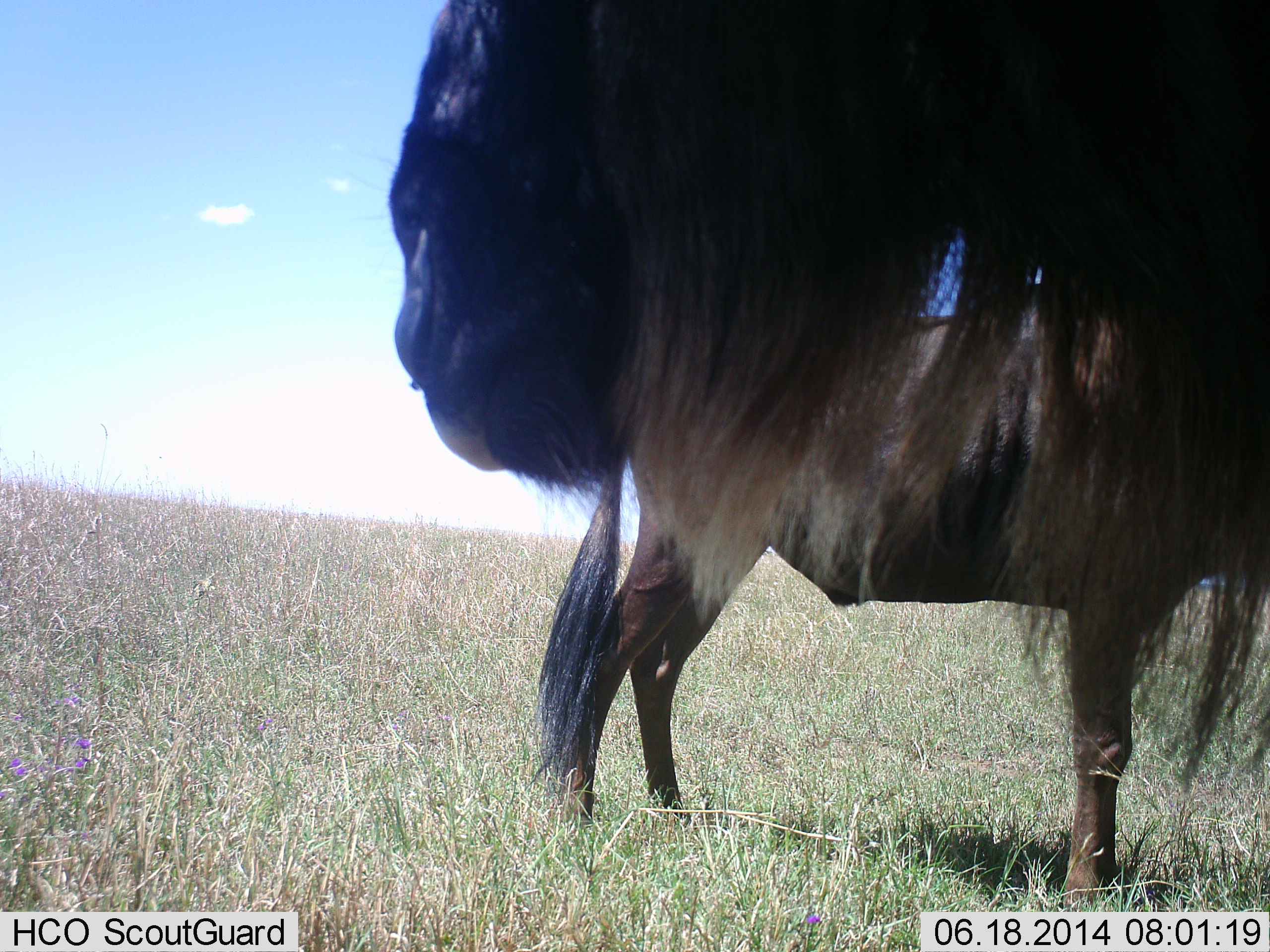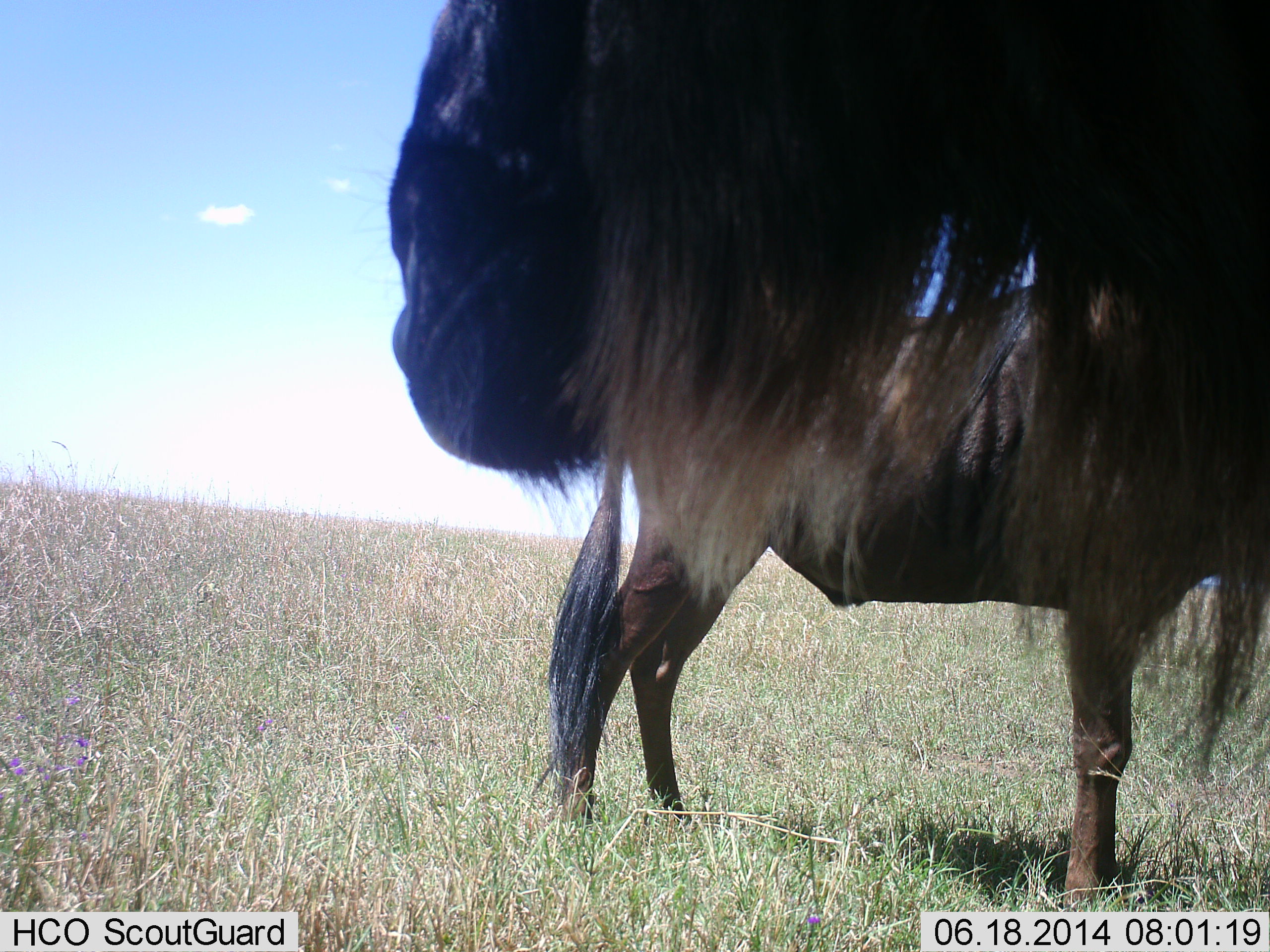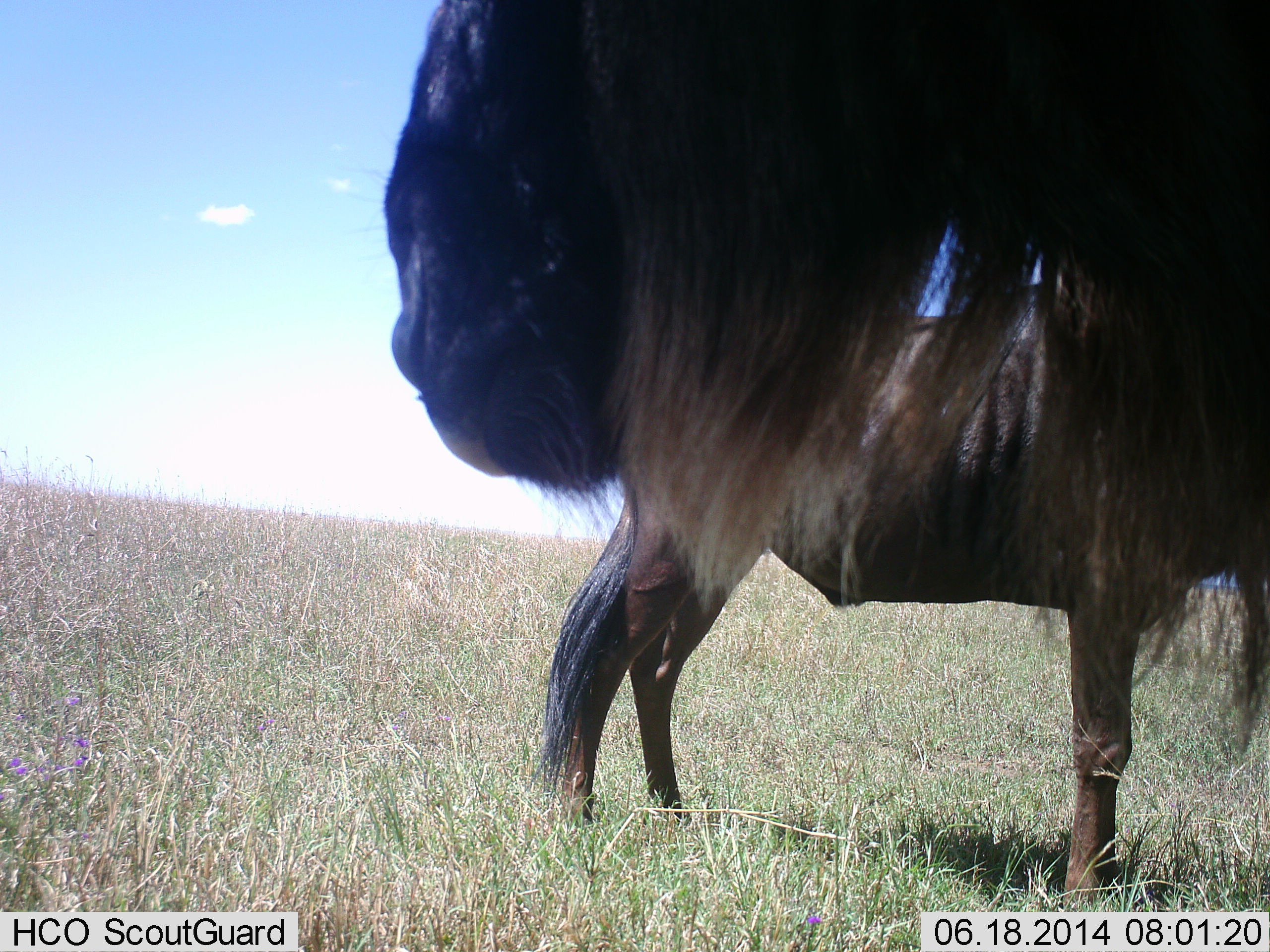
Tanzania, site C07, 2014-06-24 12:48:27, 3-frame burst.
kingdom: Animalia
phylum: Chordata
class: Mammalia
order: Artiodactyla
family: Bovidae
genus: Connochaetes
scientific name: Connochaetes taurinus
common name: blue wildebeest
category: wildebeest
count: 2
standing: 80%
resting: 0%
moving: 0%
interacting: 10%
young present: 0%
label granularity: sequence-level